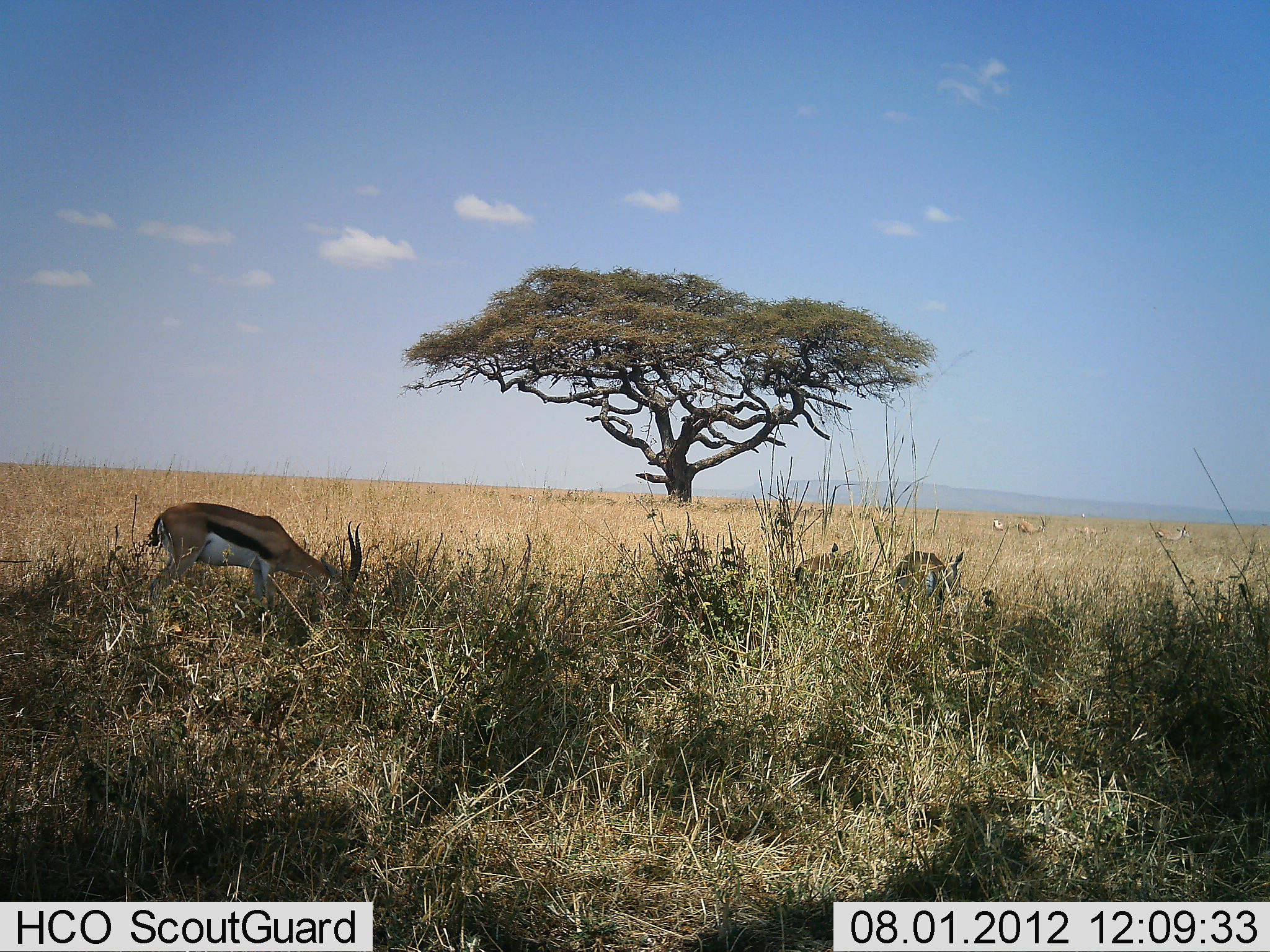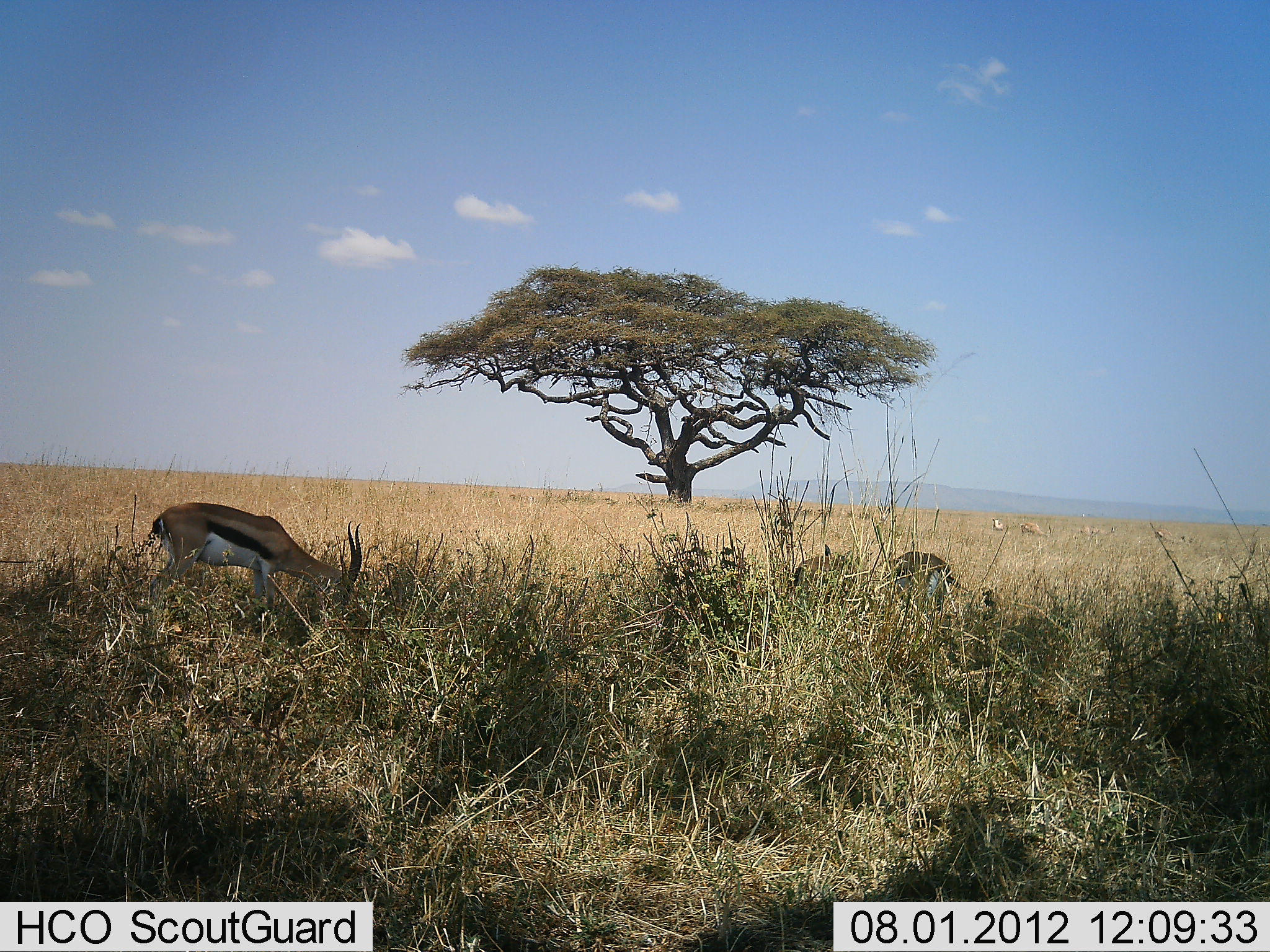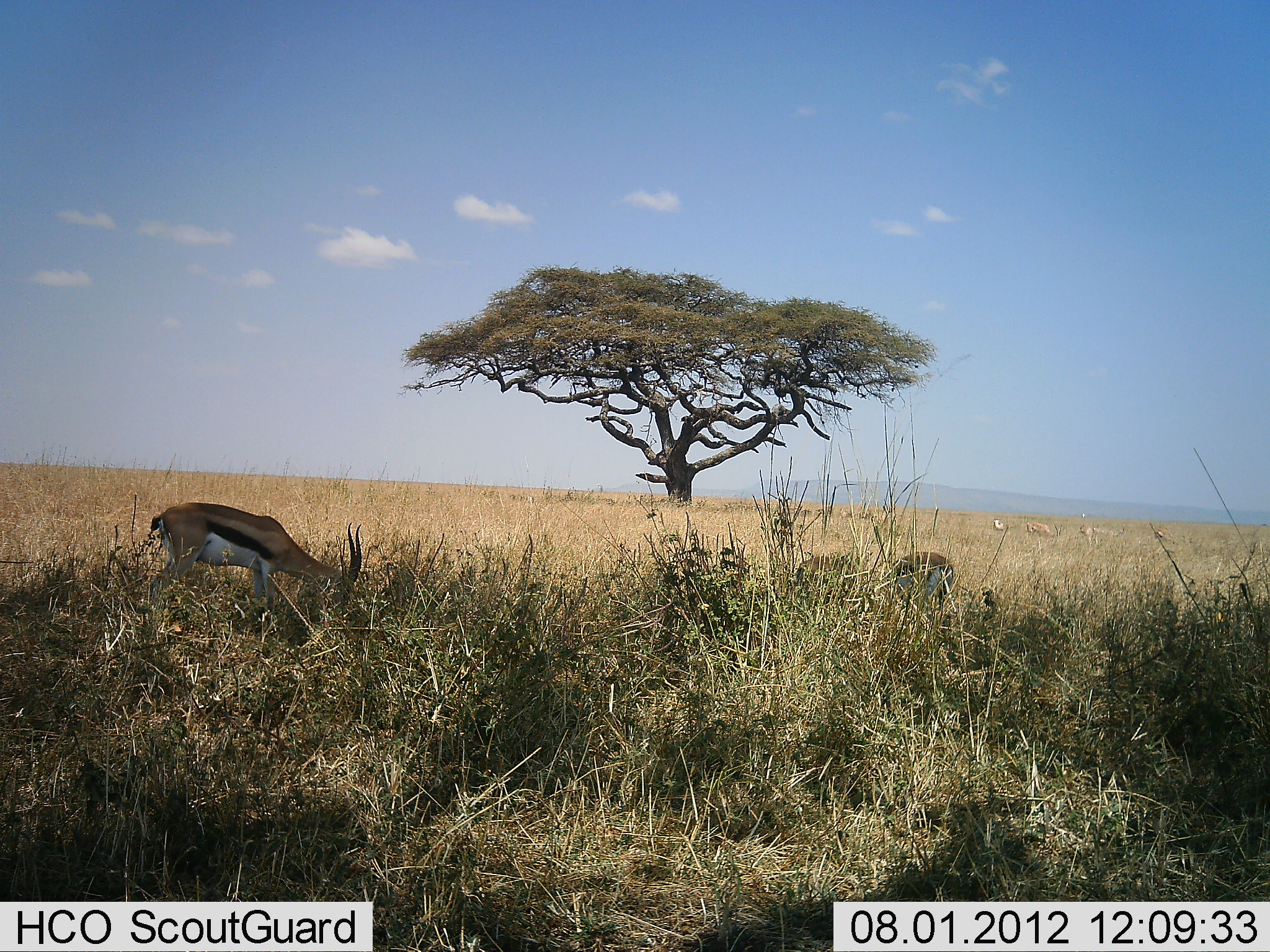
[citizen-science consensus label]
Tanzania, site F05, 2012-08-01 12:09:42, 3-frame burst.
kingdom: Animalia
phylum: Chordata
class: Mammalia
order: Artiodactyla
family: Bovidae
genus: Eudorcas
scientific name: Eudorcas thomsonii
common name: thomson's gazelle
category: gazellethomsons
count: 7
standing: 27%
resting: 0%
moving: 9%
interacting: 0%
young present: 0%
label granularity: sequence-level